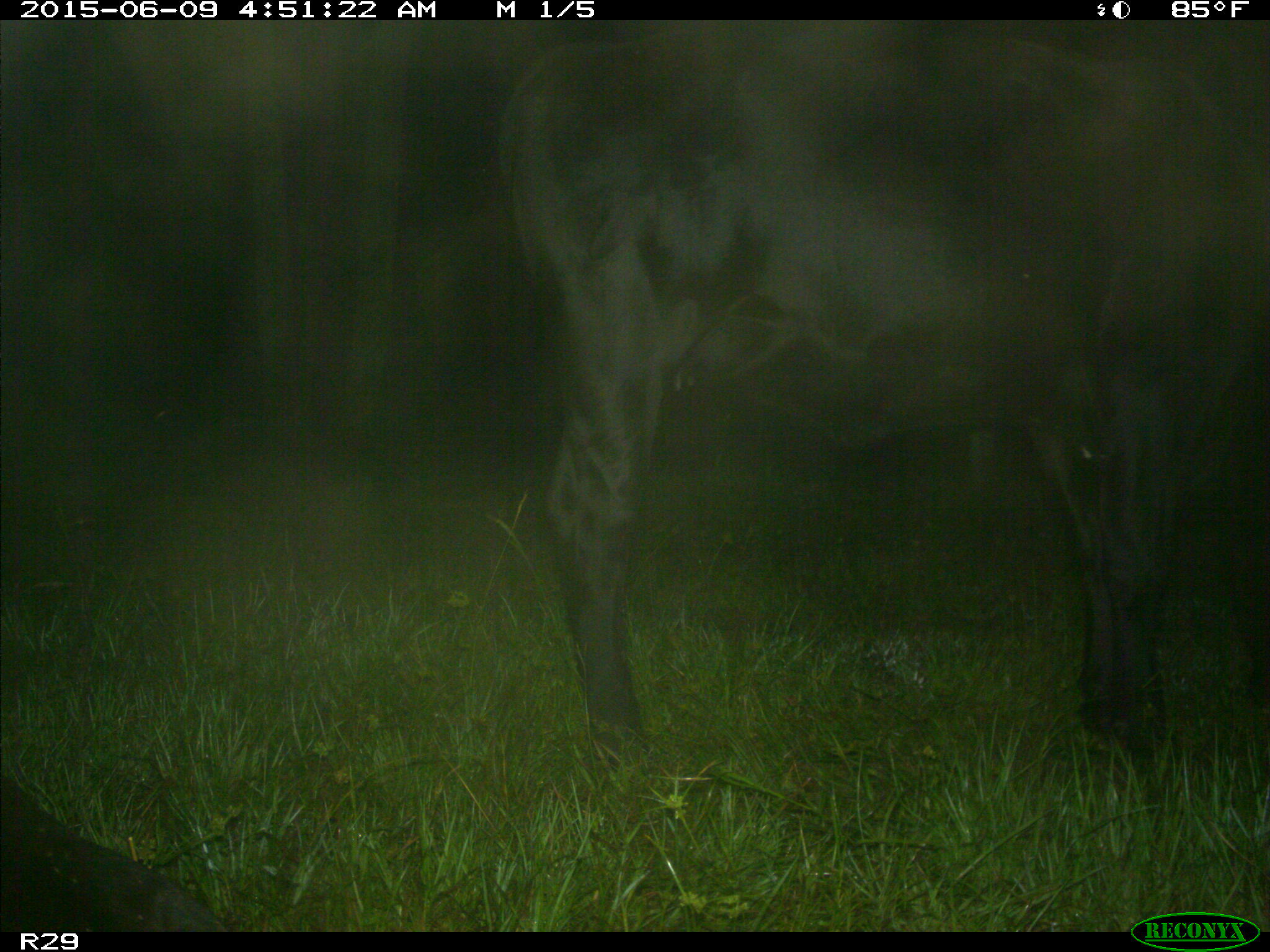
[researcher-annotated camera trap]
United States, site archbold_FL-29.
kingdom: Animalia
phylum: Chordata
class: Mammalia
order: Artiodactyla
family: Bovidae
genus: Bos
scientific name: Bos taurus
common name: domestic cow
Bos taurus (domestic cow).